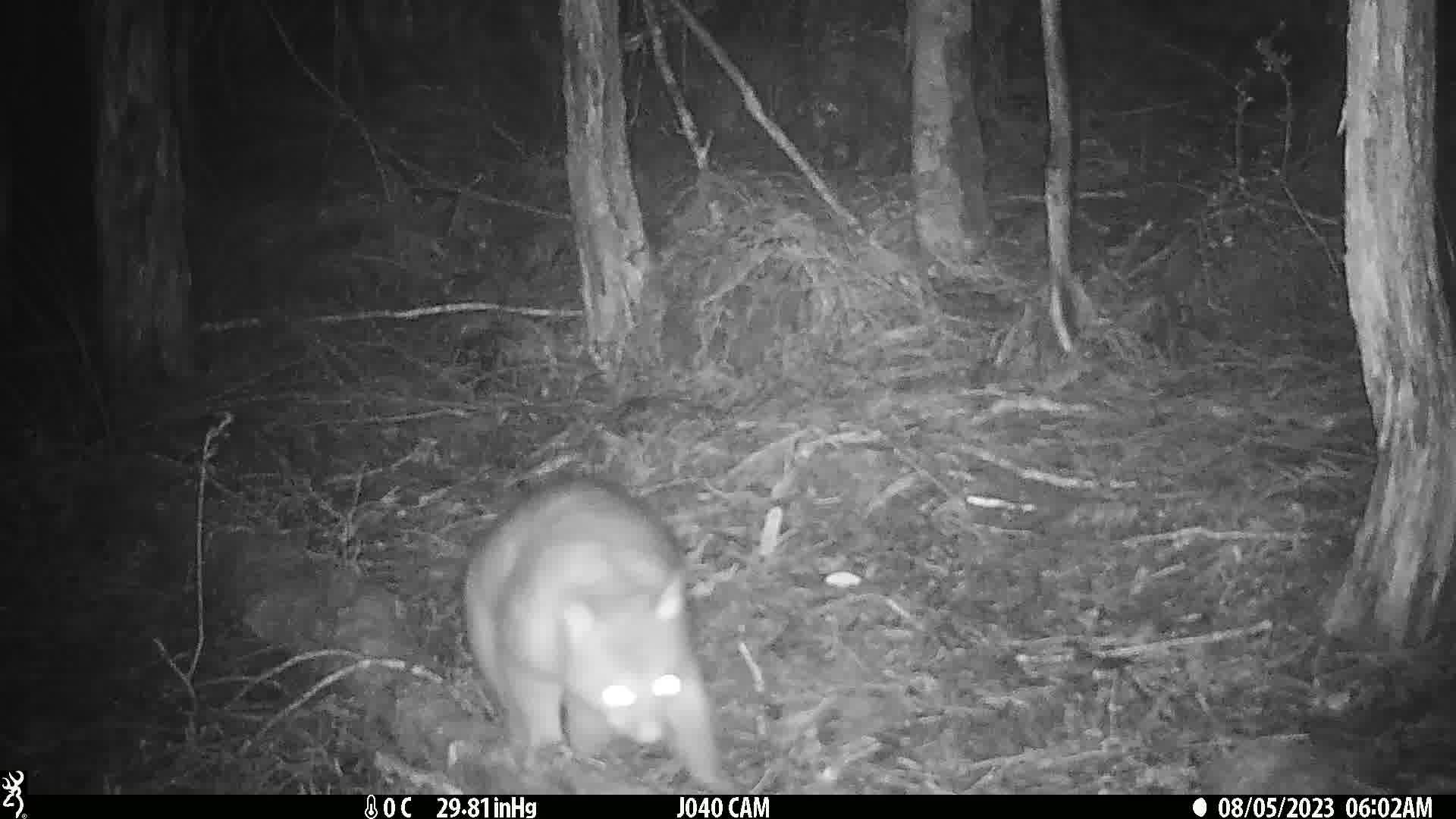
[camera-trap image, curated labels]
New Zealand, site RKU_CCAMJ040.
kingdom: Animalia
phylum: Chordata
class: Mammalia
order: Diprotodontia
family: Phalangeridae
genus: Trichosurus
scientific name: Trichosurus vulpecula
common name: common brushtail possum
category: possum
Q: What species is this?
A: Possum (common brushtail possum) (Trichosurus vulpecula).